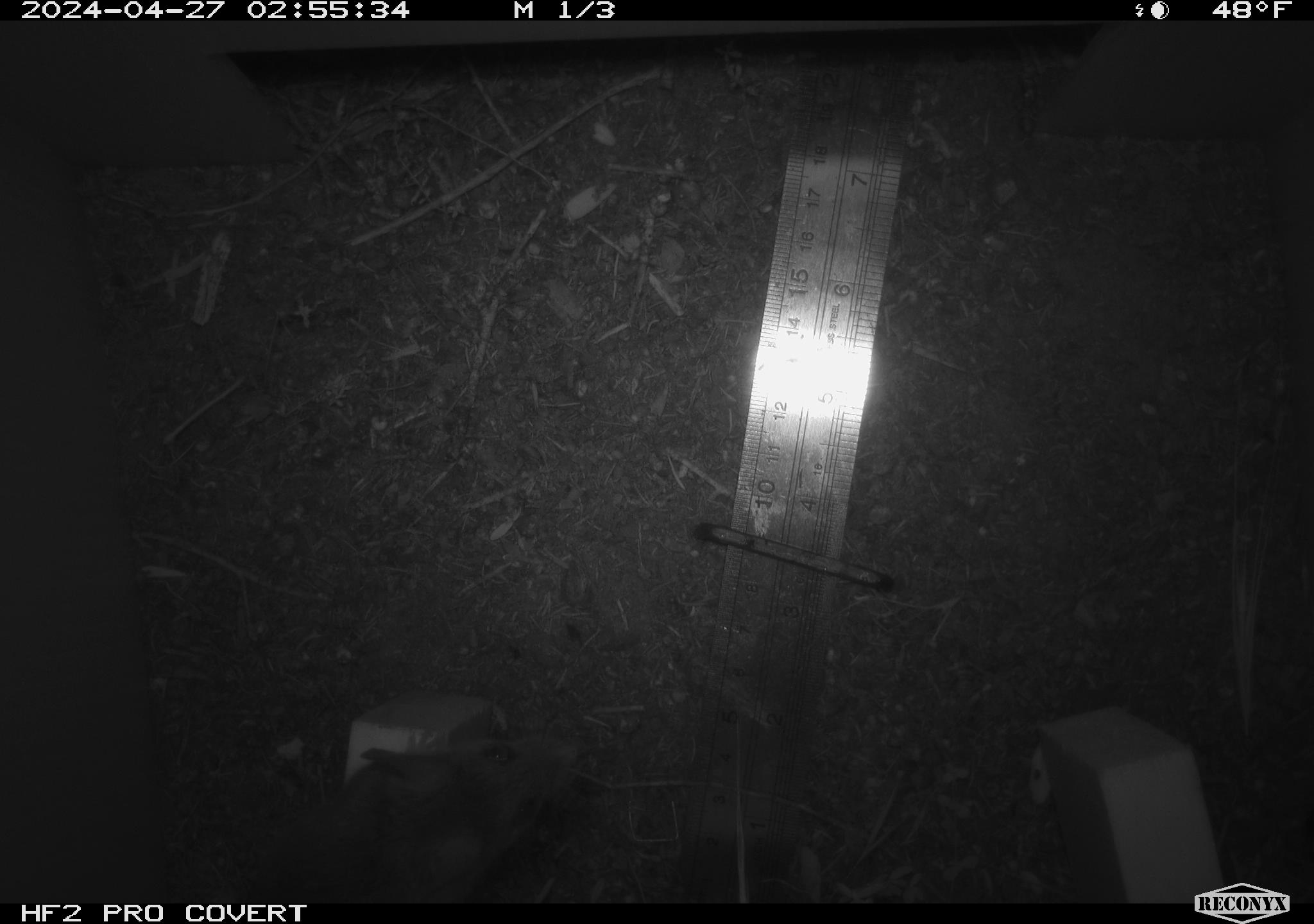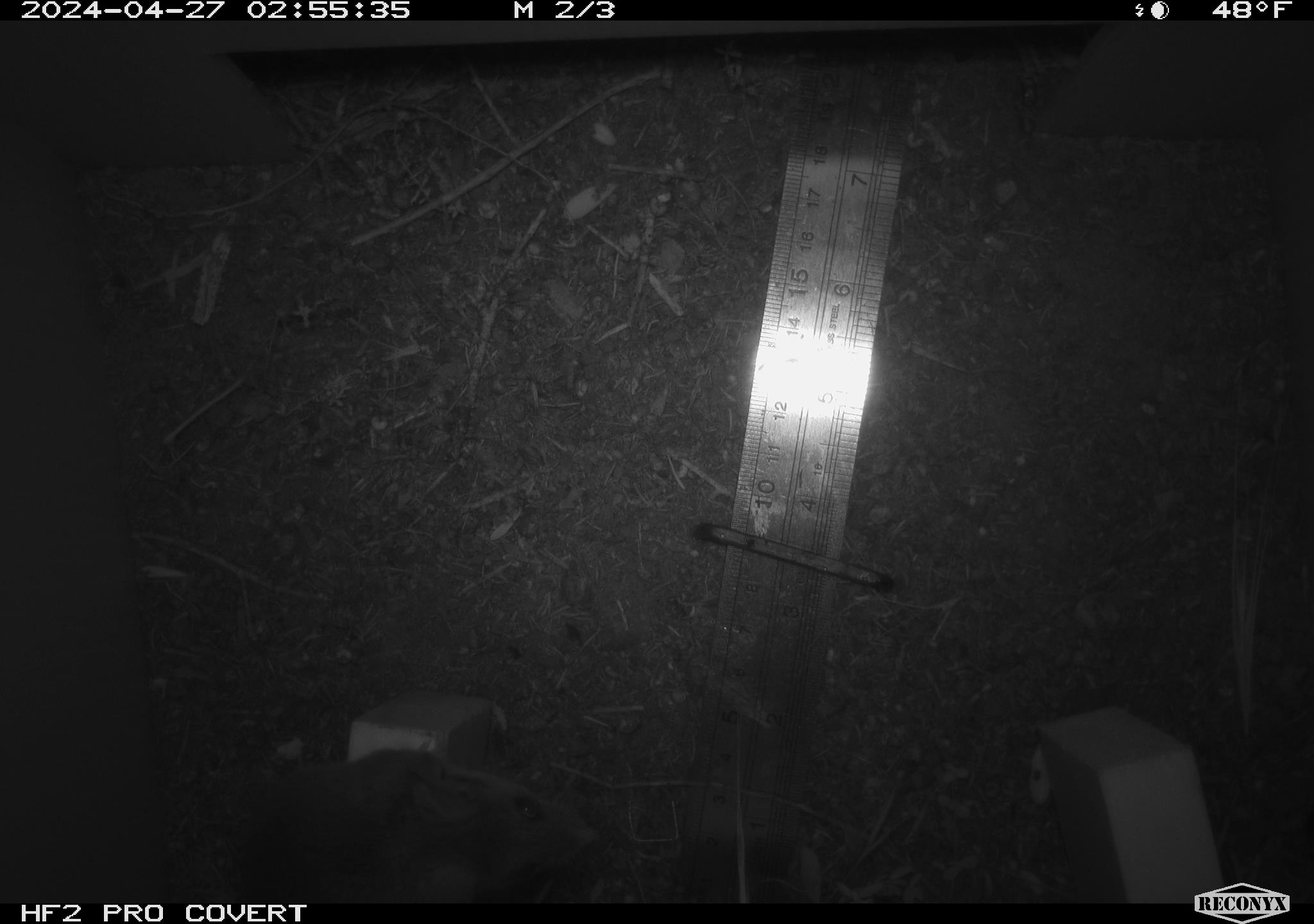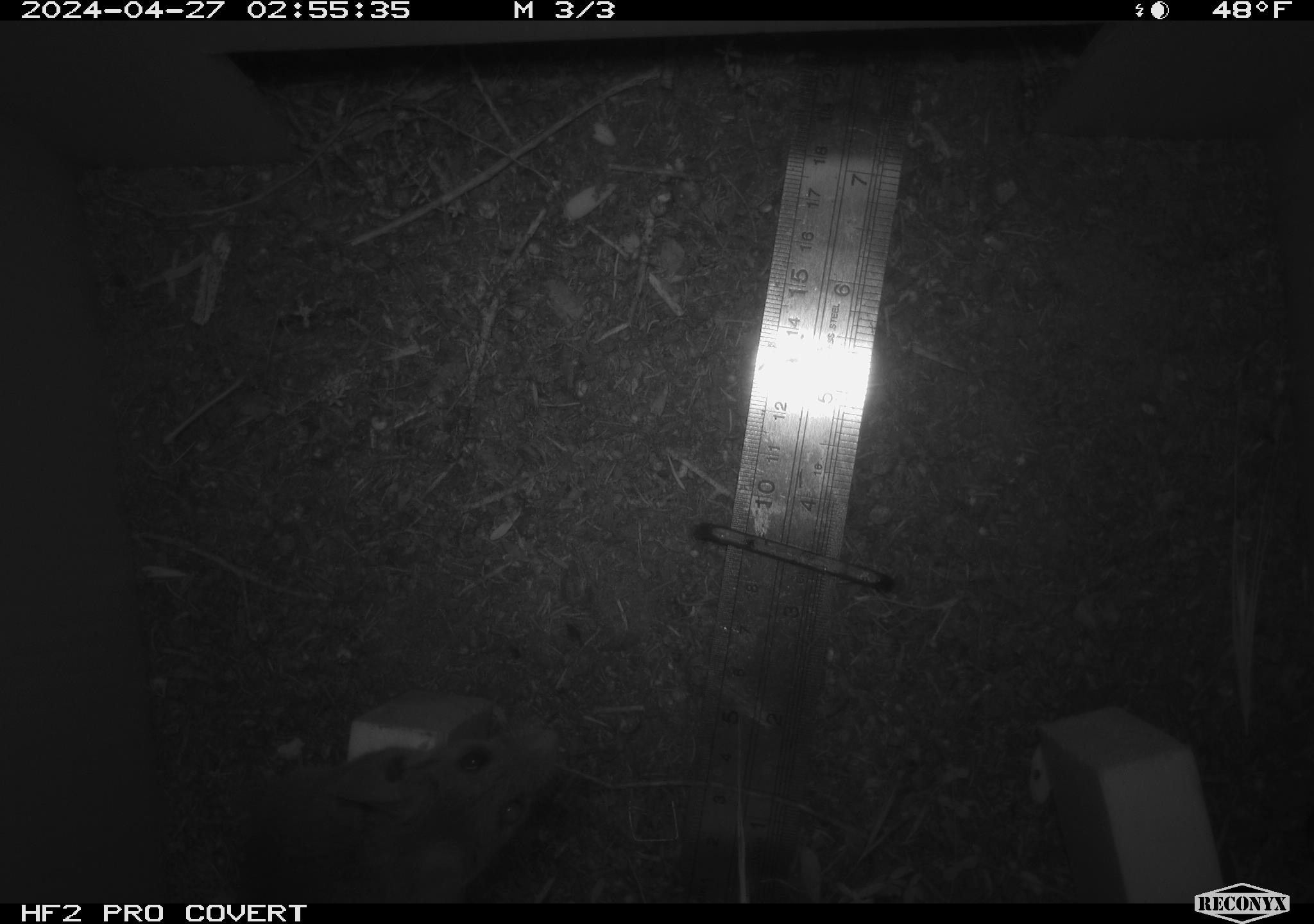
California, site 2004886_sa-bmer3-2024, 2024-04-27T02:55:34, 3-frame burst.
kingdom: Animalia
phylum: Chordata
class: Mammalia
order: Rodentia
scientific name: Rodentia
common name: mouse species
Mouse species (Rodentia).